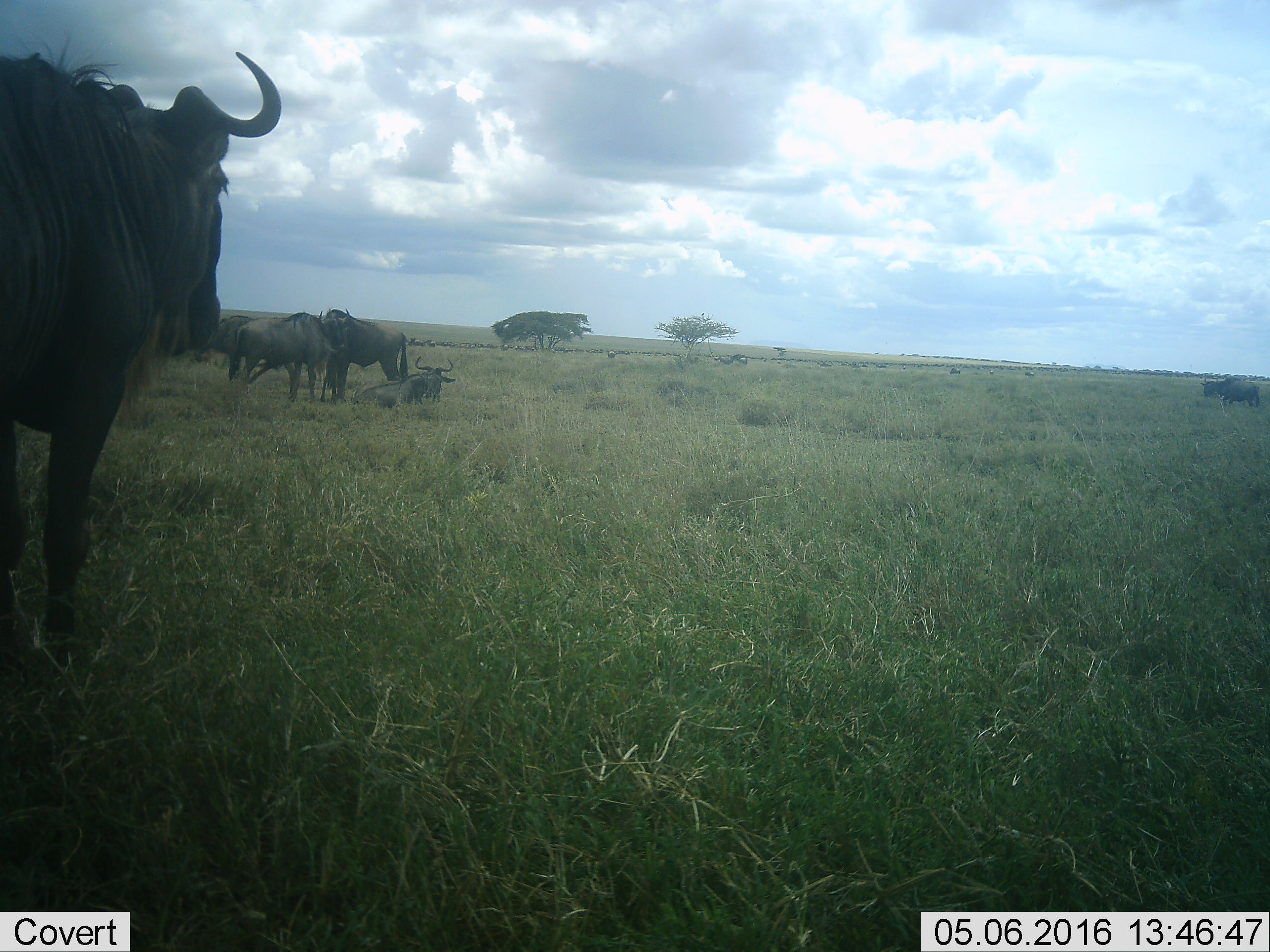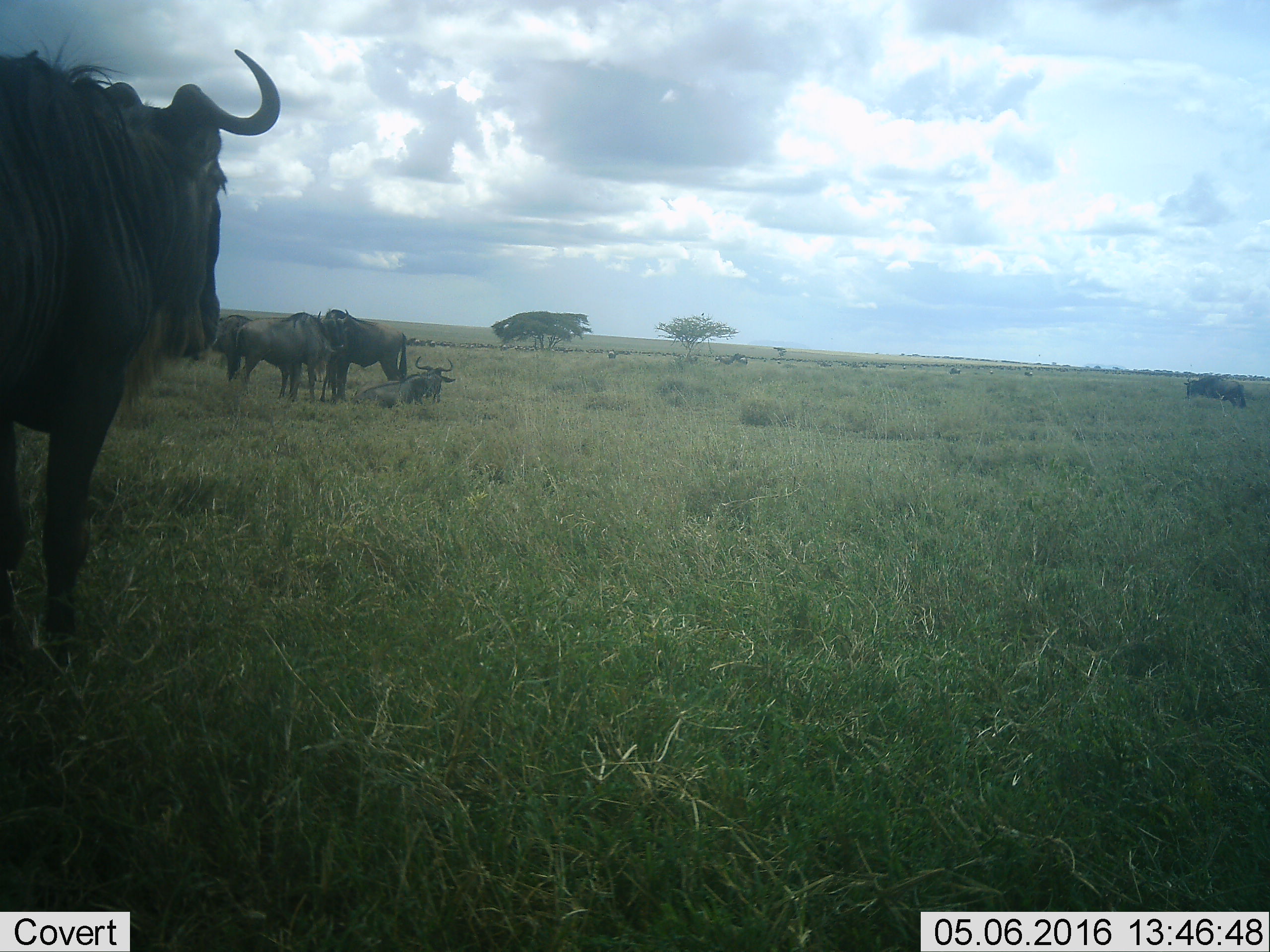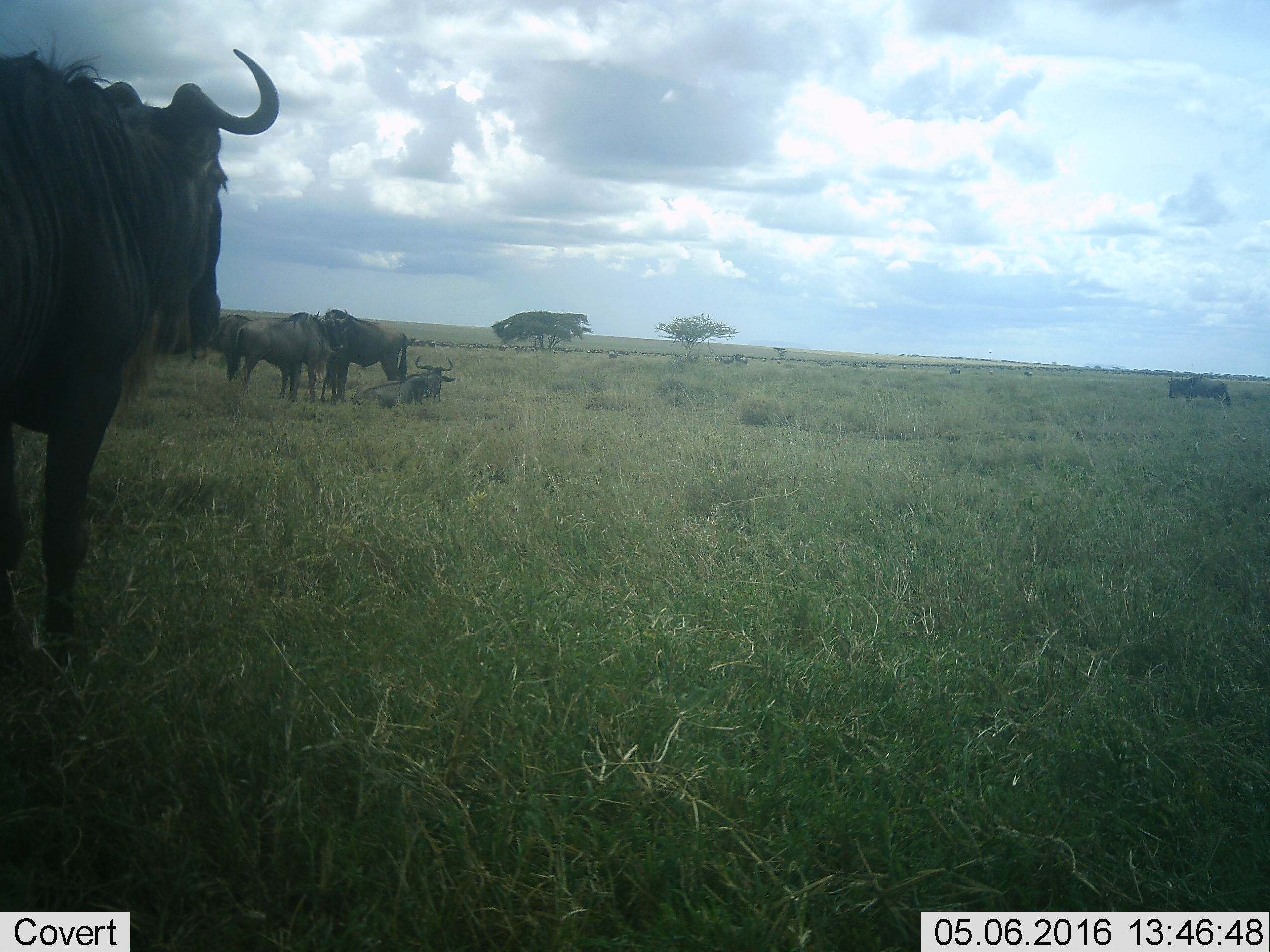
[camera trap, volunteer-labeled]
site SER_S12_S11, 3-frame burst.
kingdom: Animalia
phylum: Chordata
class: Mammalia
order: Artiodactyla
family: Bovidae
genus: Connochaetes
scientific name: Connochaetes taurinus taurinus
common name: blue wildebeest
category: wildebeestblue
Wildebeestblue (blue wildebeest) (Connochaetes taurinus taurinus), count 11-50. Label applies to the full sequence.